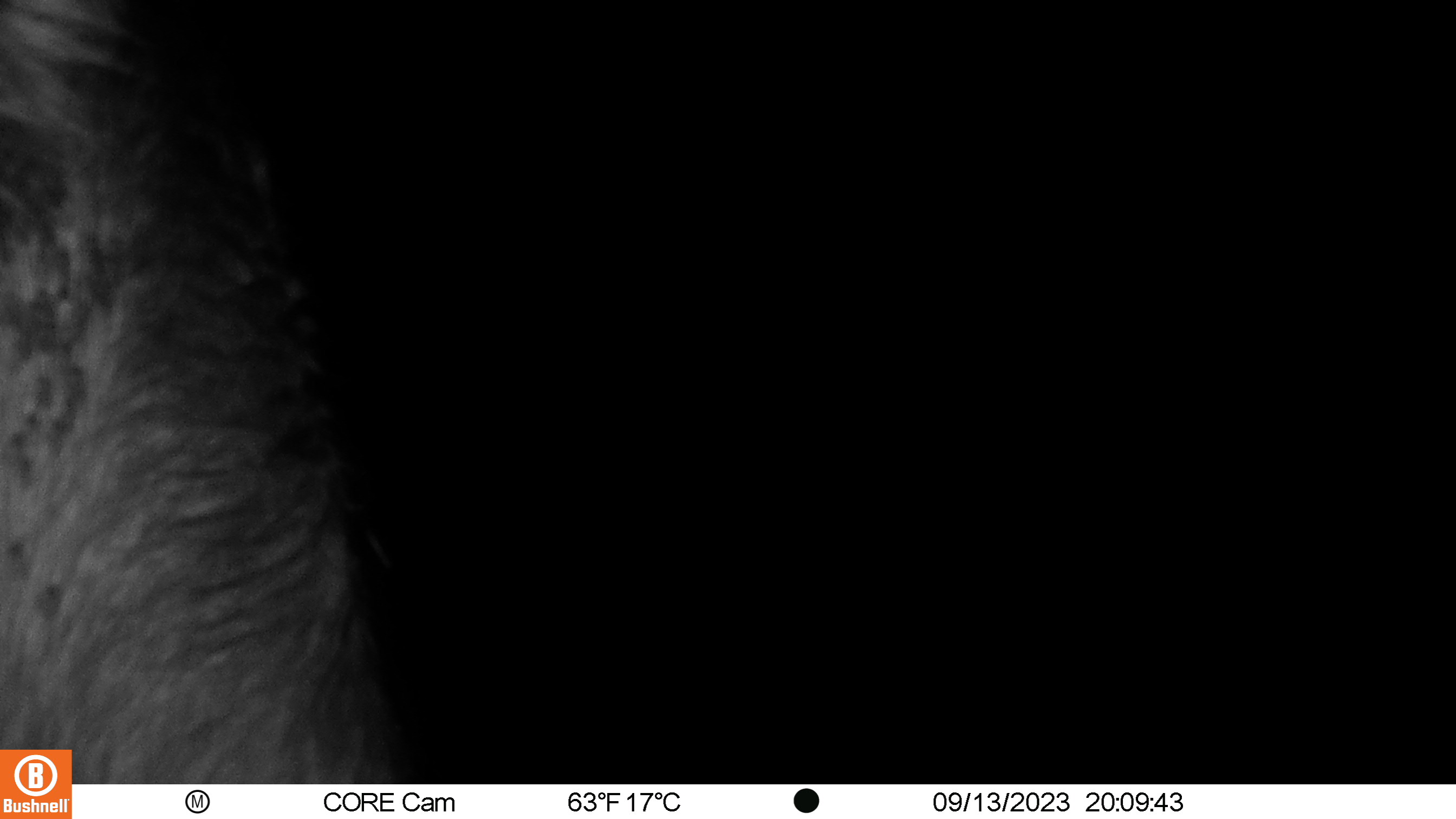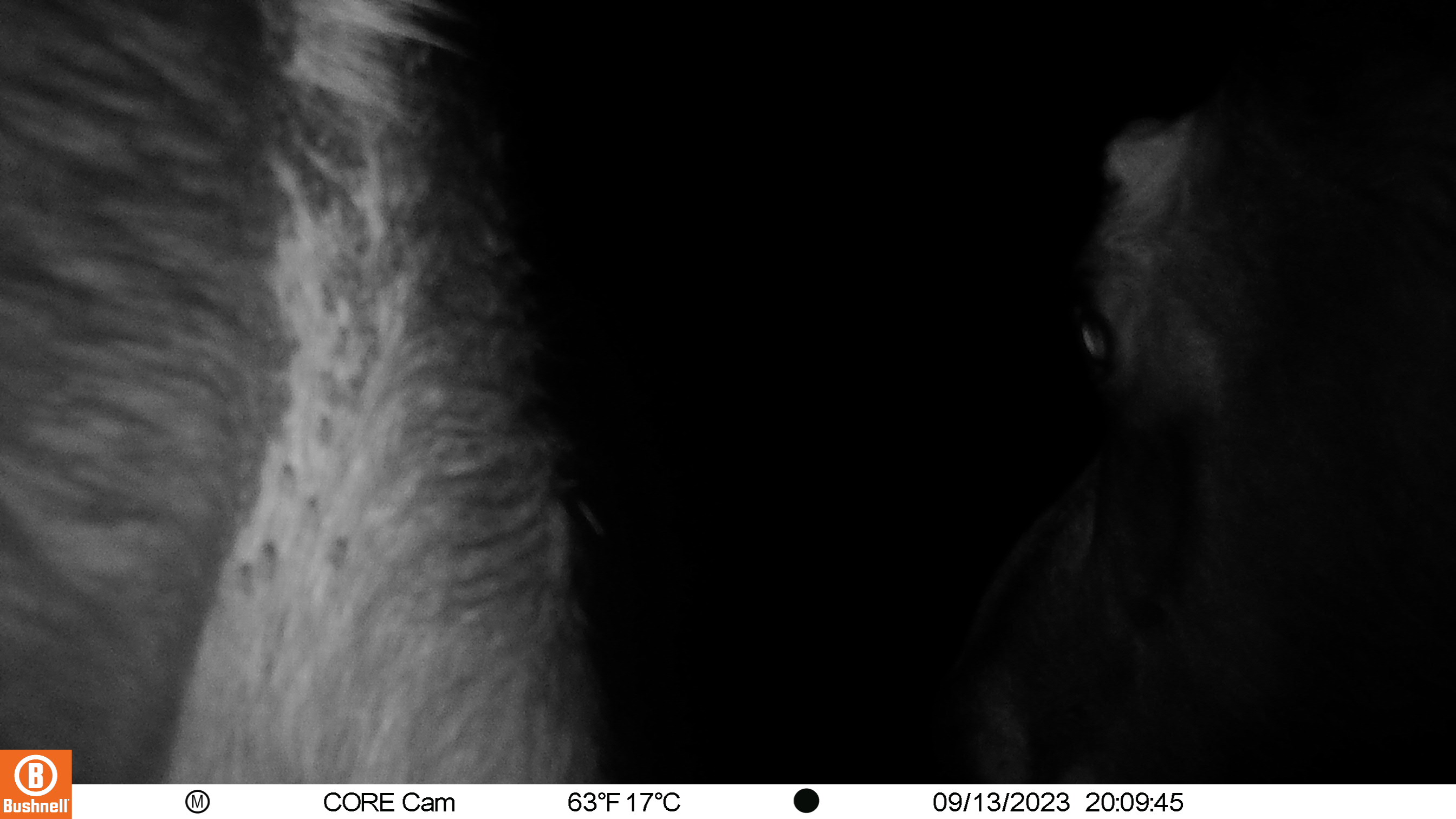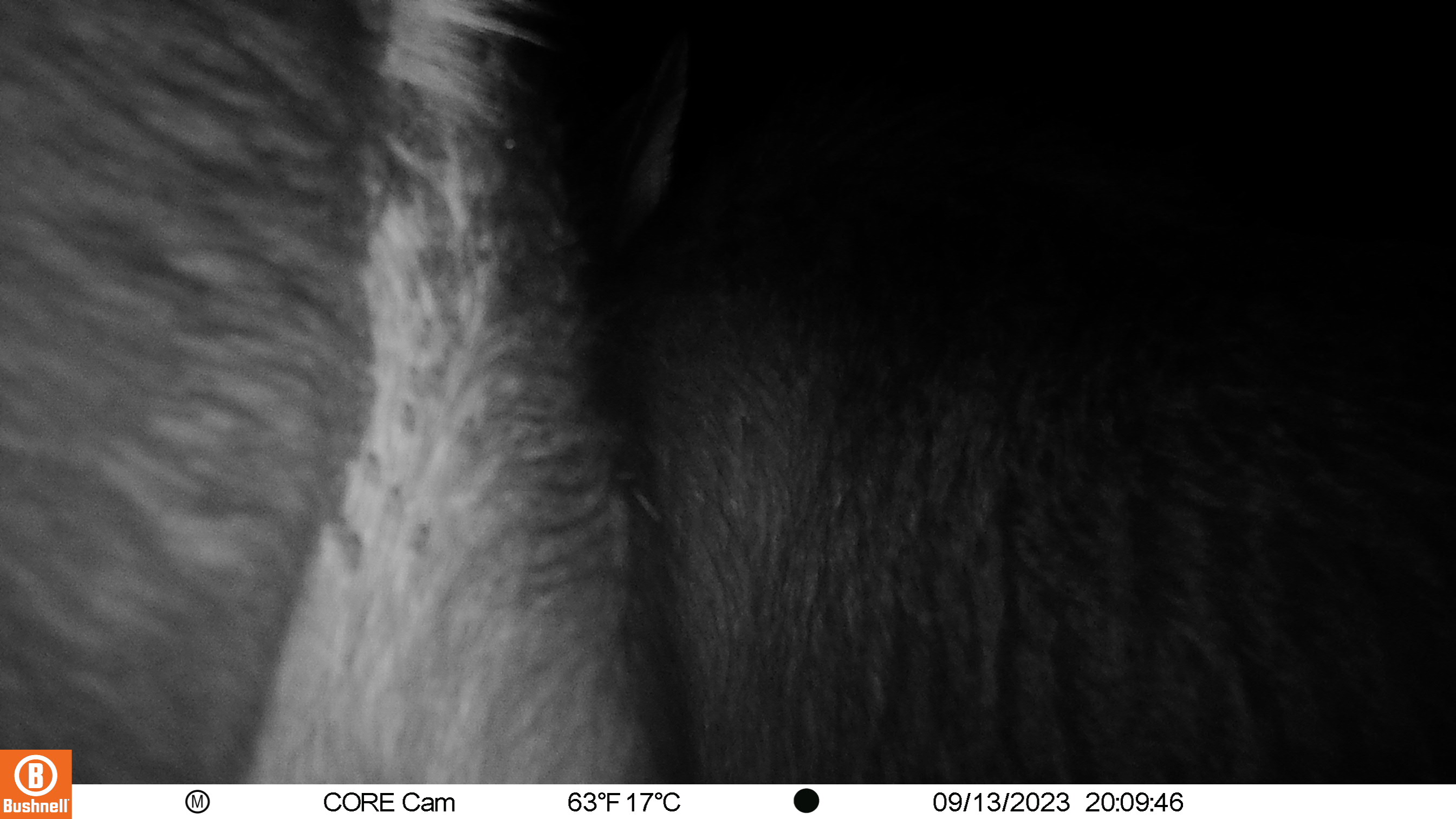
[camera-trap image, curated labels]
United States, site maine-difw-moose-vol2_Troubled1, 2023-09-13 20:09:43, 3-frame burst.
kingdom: Animalia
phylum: Chordata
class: Mammalia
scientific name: Mammalia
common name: mammal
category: mammal sp.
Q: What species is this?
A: Mammal sp. (mammal) (Mammalia).